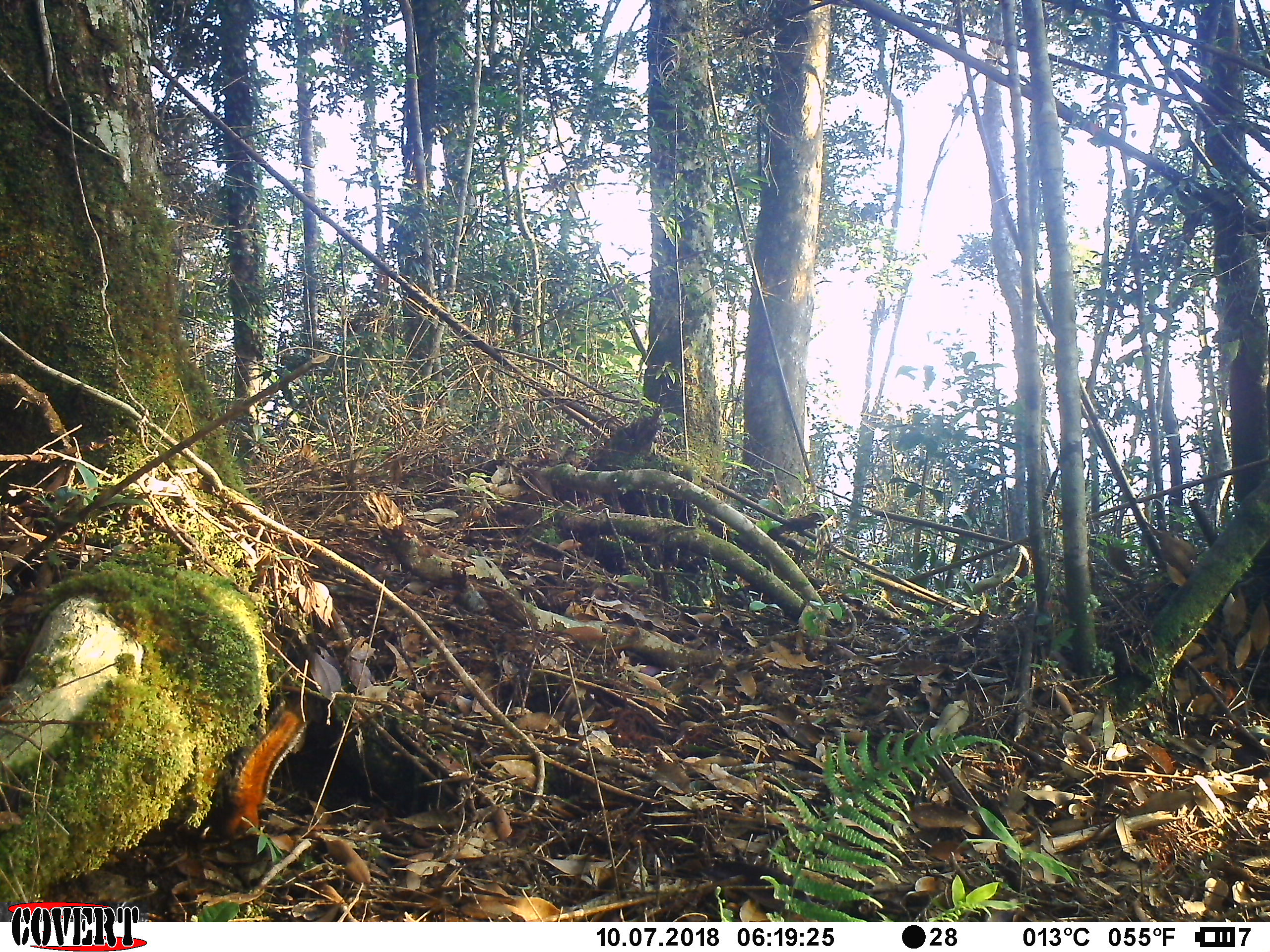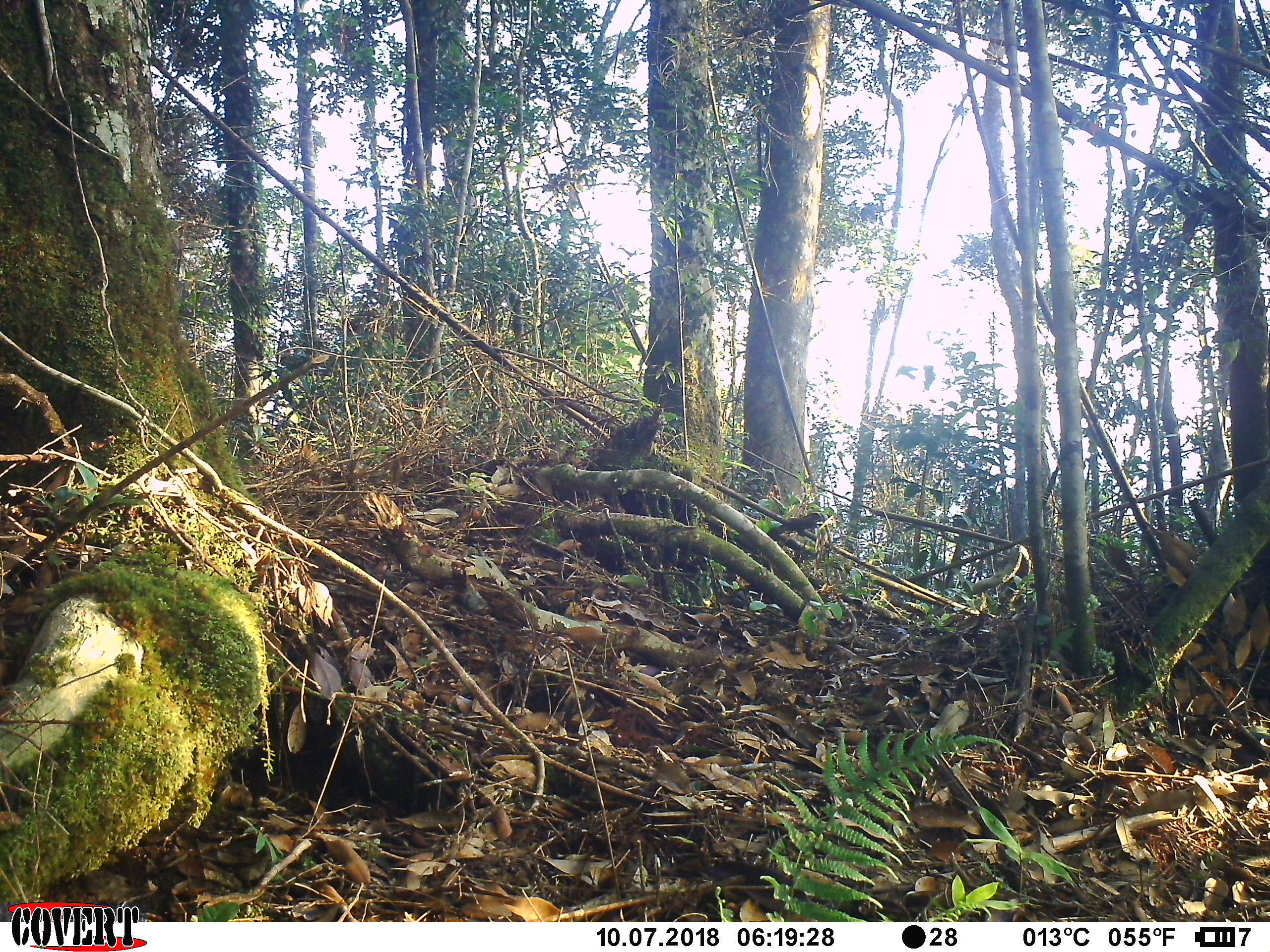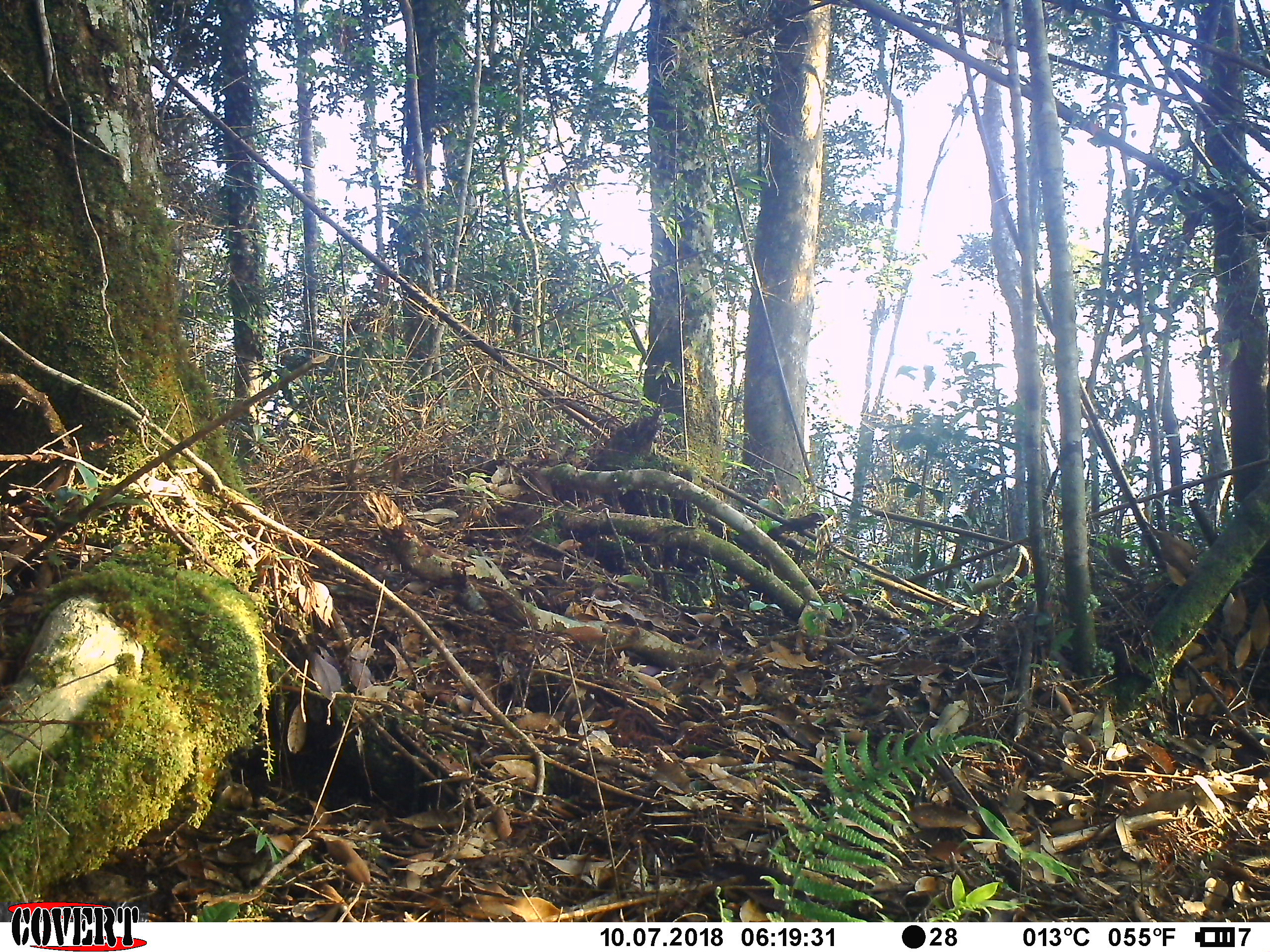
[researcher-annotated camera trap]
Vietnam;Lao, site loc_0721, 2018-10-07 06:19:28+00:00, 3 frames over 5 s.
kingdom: Animalia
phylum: Chordata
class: Mammalia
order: Rodentia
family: Sciuridae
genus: Dremomys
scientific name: Dremomys rufigenis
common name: red-cheeked squirrel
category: red cheeked squirrel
Red cheeked squirrel (red-cheeked squirrel) (Dremomys rufigenis). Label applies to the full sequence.